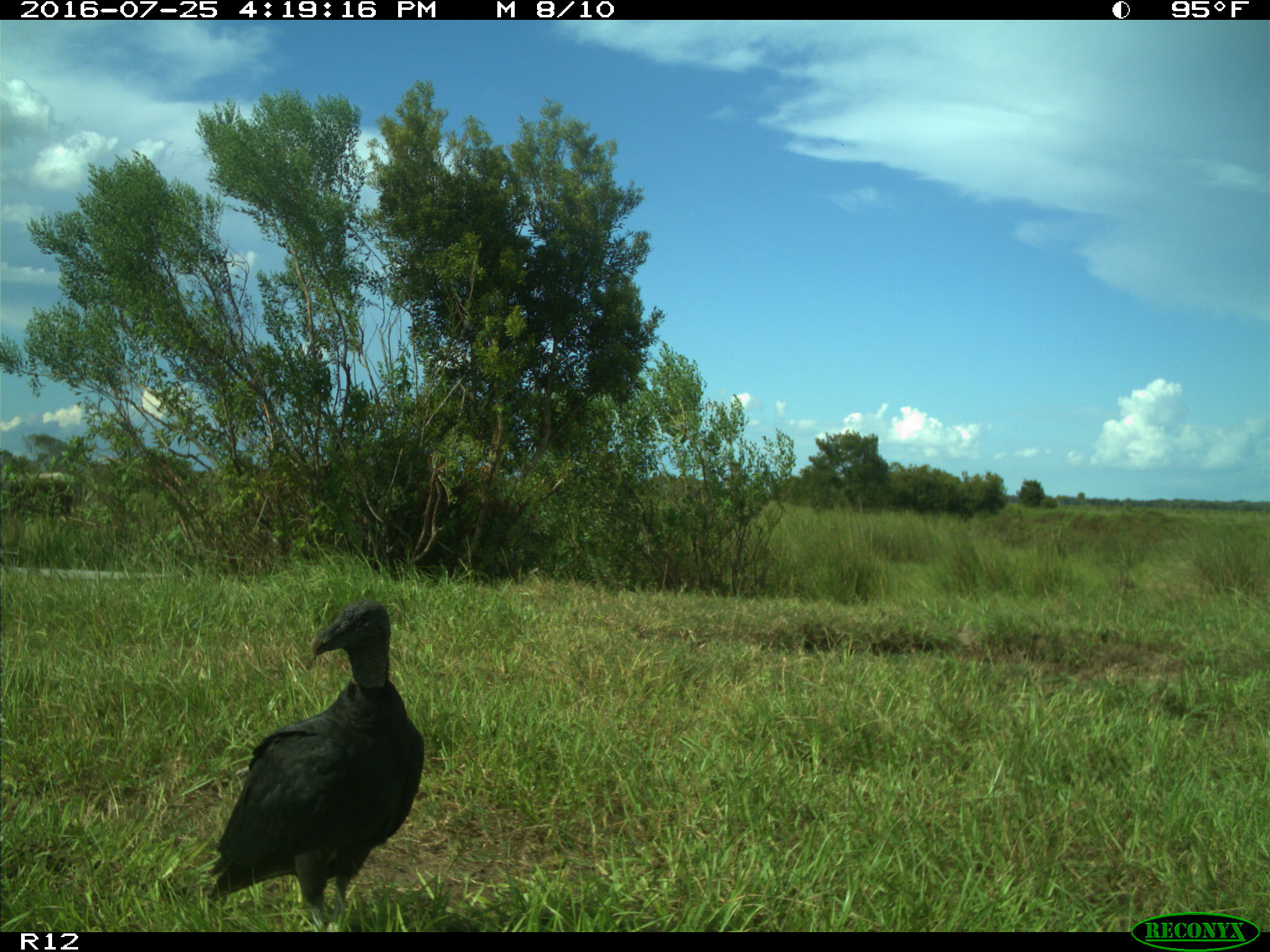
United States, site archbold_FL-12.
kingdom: Animalia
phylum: Chordata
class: Aves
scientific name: Aves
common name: birds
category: unidentified bird